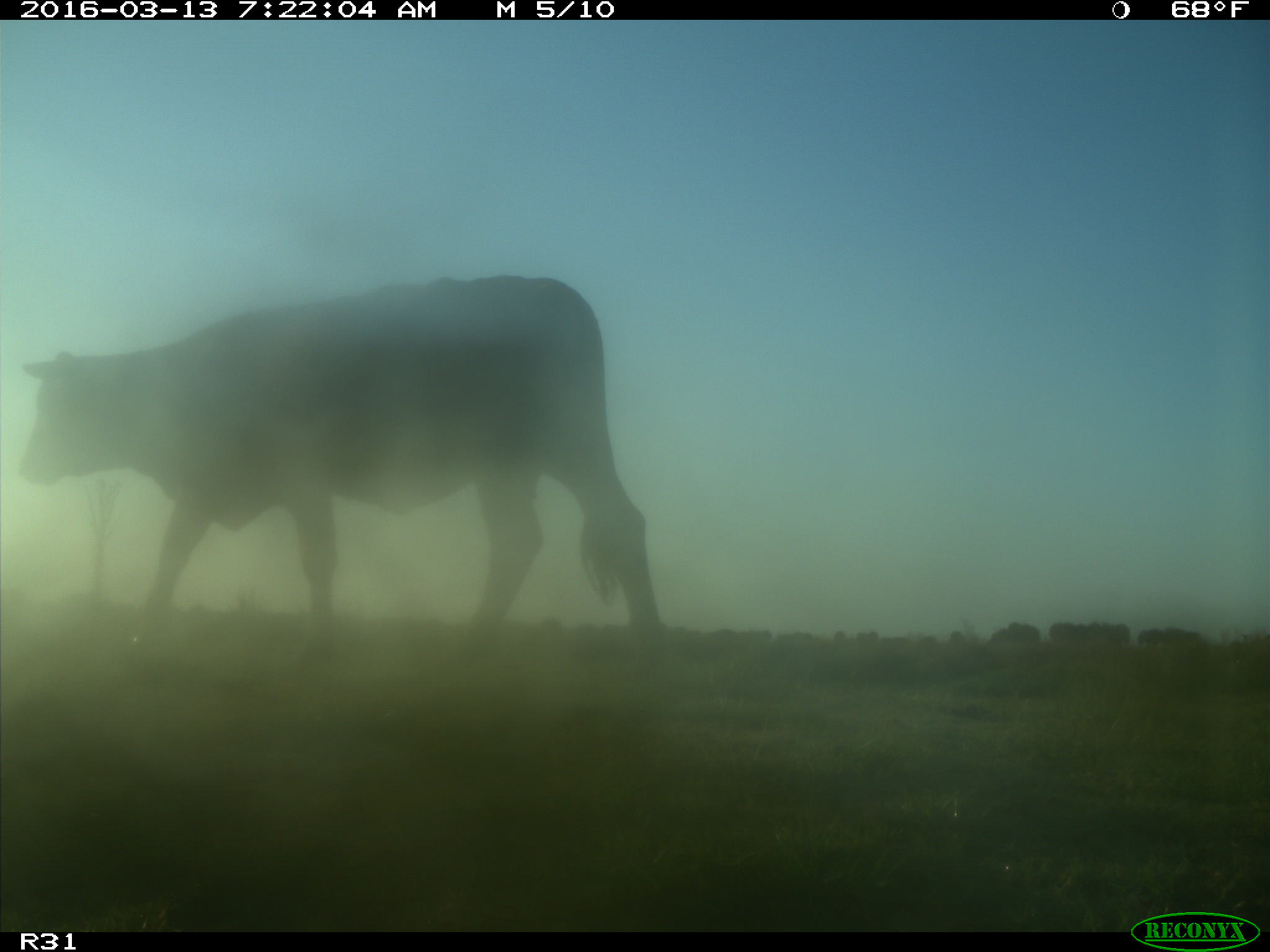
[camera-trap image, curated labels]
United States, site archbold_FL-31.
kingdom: Animalia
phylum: Chordata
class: Mammalia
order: Artiodactyla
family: Bovidae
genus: Bos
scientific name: Bos taurus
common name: domestic cow